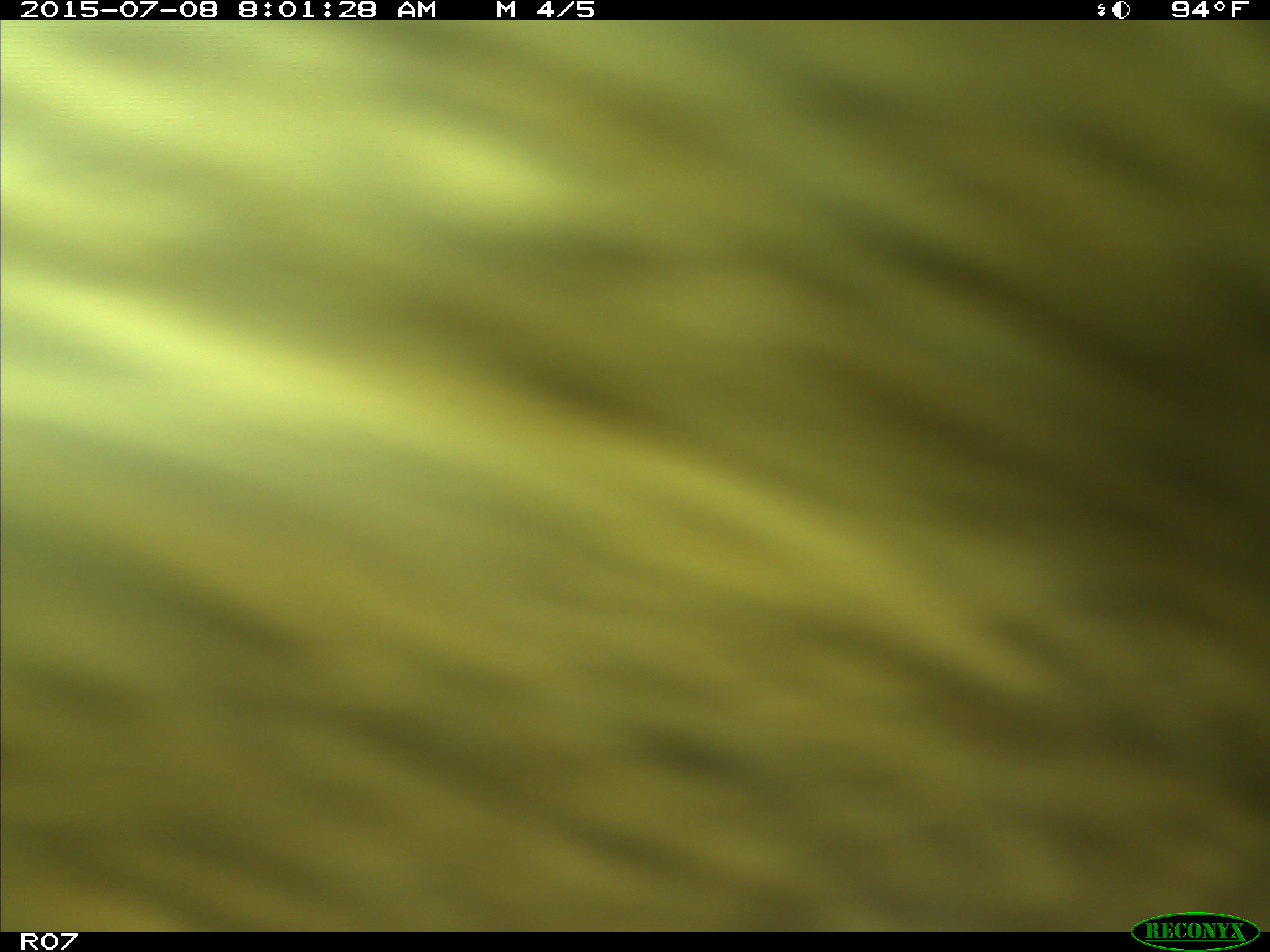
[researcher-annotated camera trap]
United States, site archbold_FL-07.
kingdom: Animalia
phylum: Chordata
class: Mammalia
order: Artiodactyla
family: Bovidae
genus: Bos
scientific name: Bos taurus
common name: domestic cow